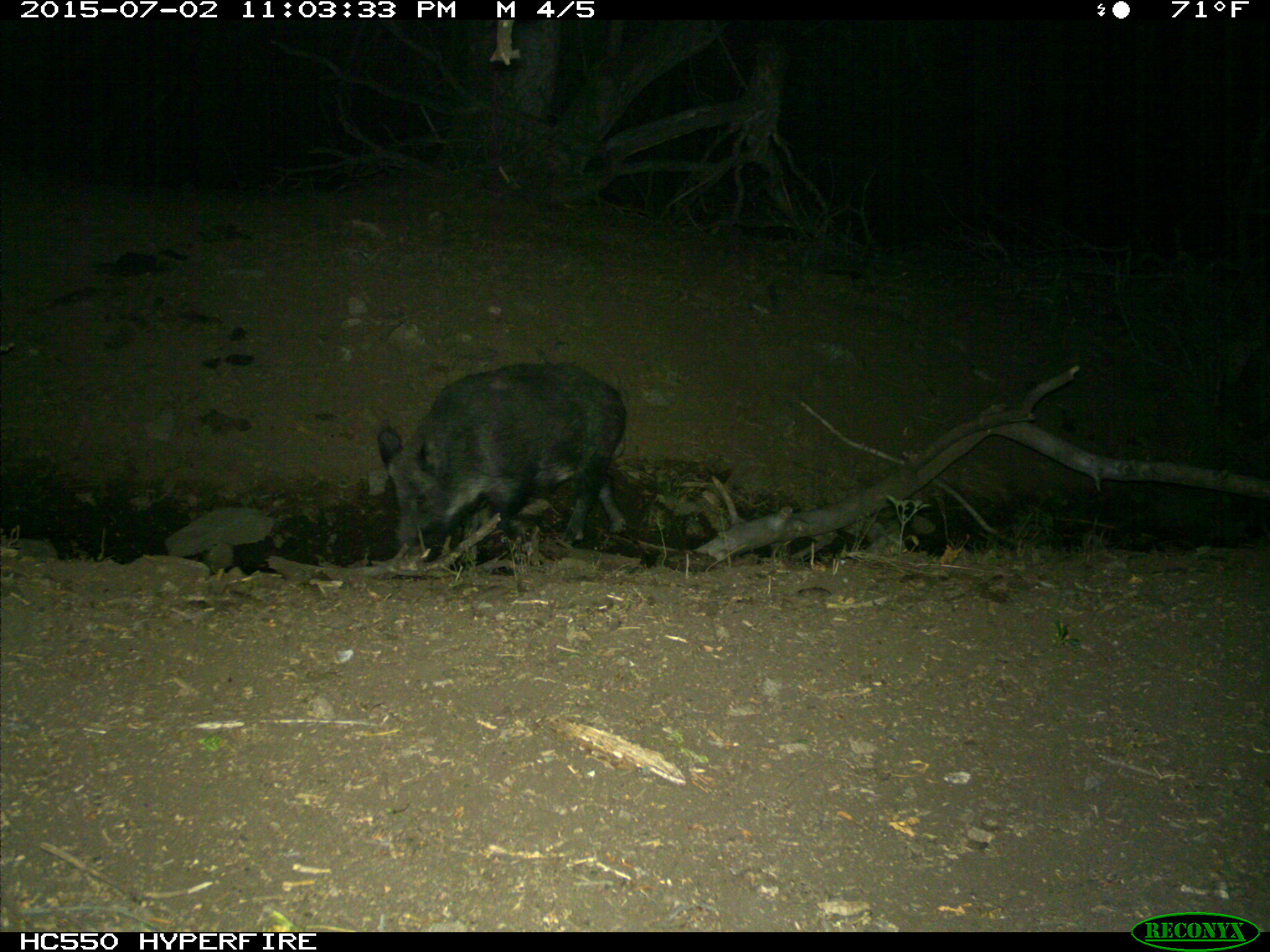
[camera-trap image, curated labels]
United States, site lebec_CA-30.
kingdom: Animalia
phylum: Chordata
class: Mammalia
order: Artiodactyla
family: Suidae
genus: Sus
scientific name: Sus scrofa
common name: wild boar